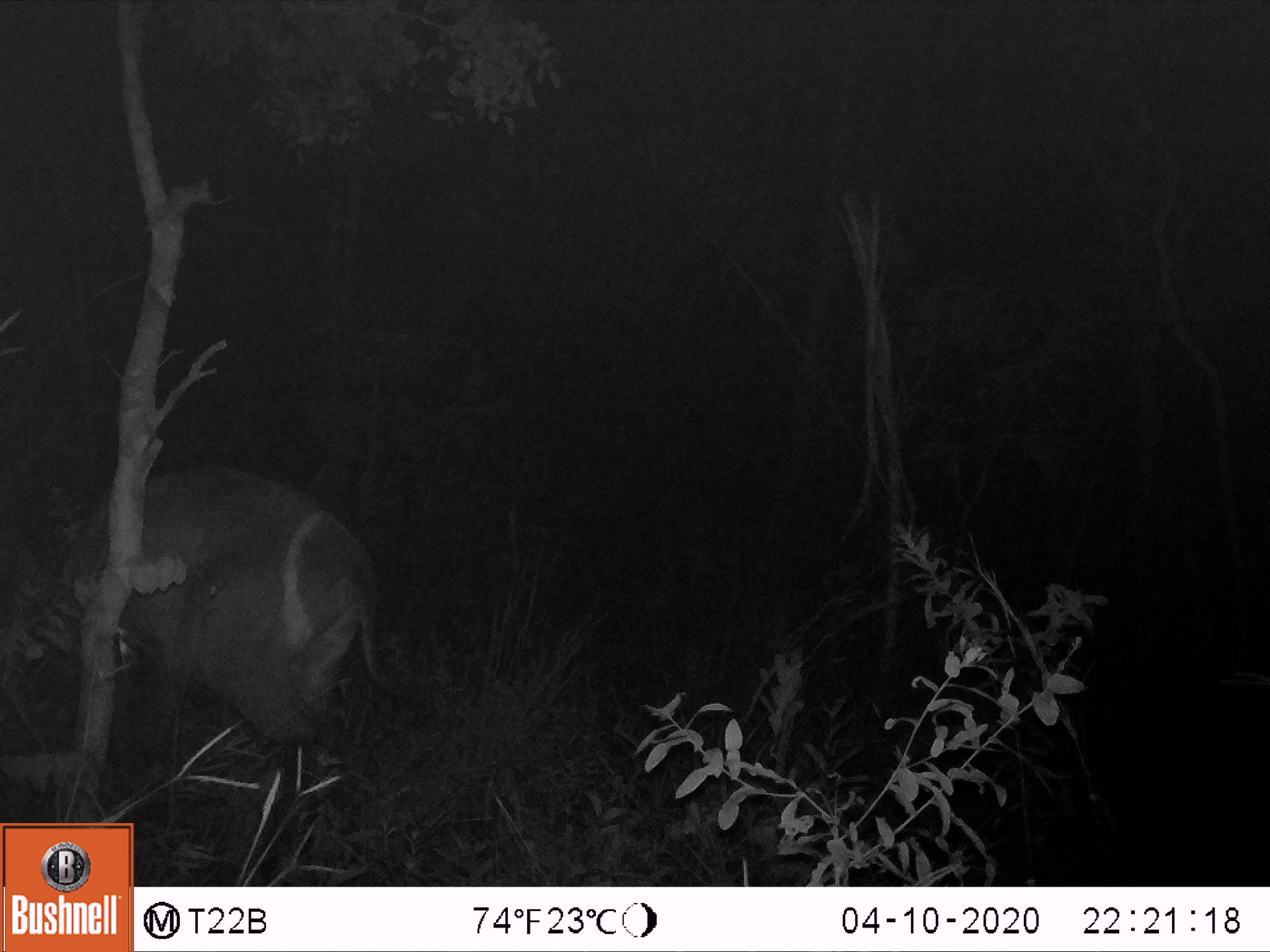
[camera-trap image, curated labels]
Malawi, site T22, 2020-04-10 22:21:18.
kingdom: Animalia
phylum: Chordata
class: Mammalia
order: Artiodactyla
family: Bovidae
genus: Kobus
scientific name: Kobus ellipsiprymnus ellipsiprymnus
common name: common waterbuck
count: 1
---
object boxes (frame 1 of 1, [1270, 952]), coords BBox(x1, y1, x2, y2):
common waterbuck: BBox(52, 456, 393, 808)